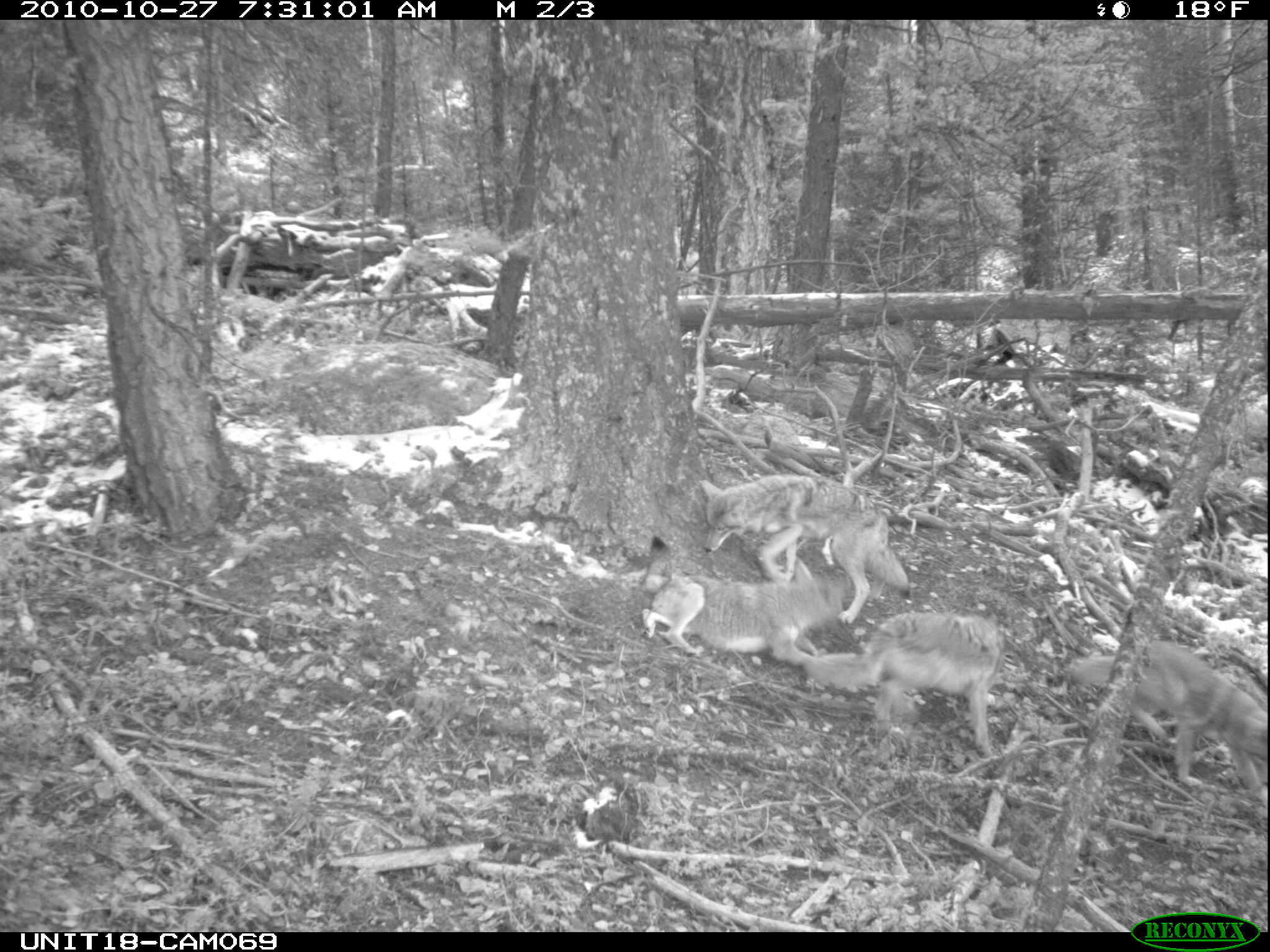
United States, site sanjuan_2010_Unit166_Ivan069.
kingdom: Animalia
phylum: Chordata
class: Mammalia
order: Carnivora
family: Canidae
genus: Canis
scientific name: Canis latrans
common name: coyote